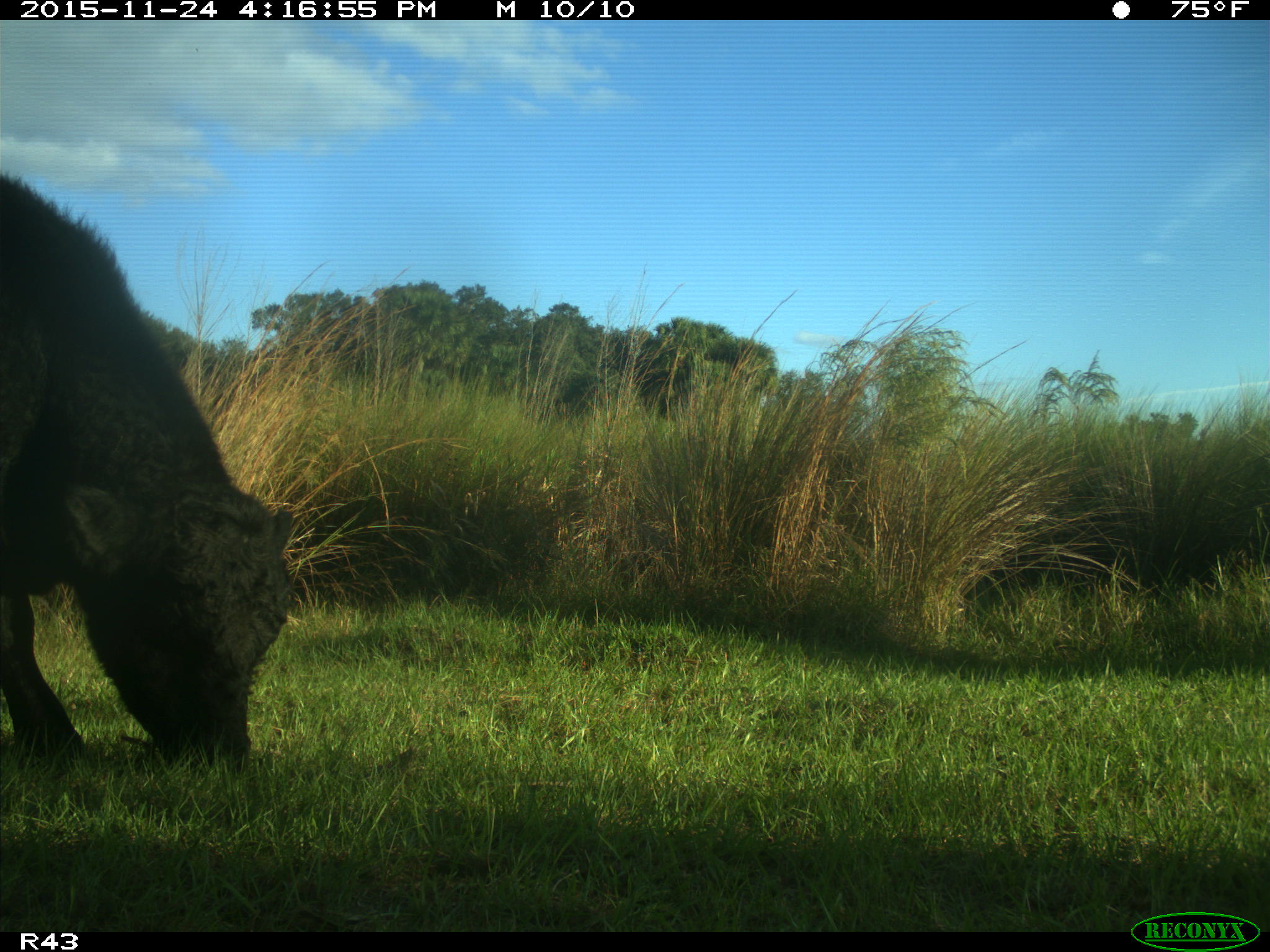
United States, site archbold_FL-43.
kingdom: Animalia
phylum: Chordata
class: Mammalia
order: Artiodactyla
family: Bovidae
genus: Bos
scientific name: Bos taurus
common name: domestic cow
Bos taurus (domestic cow).